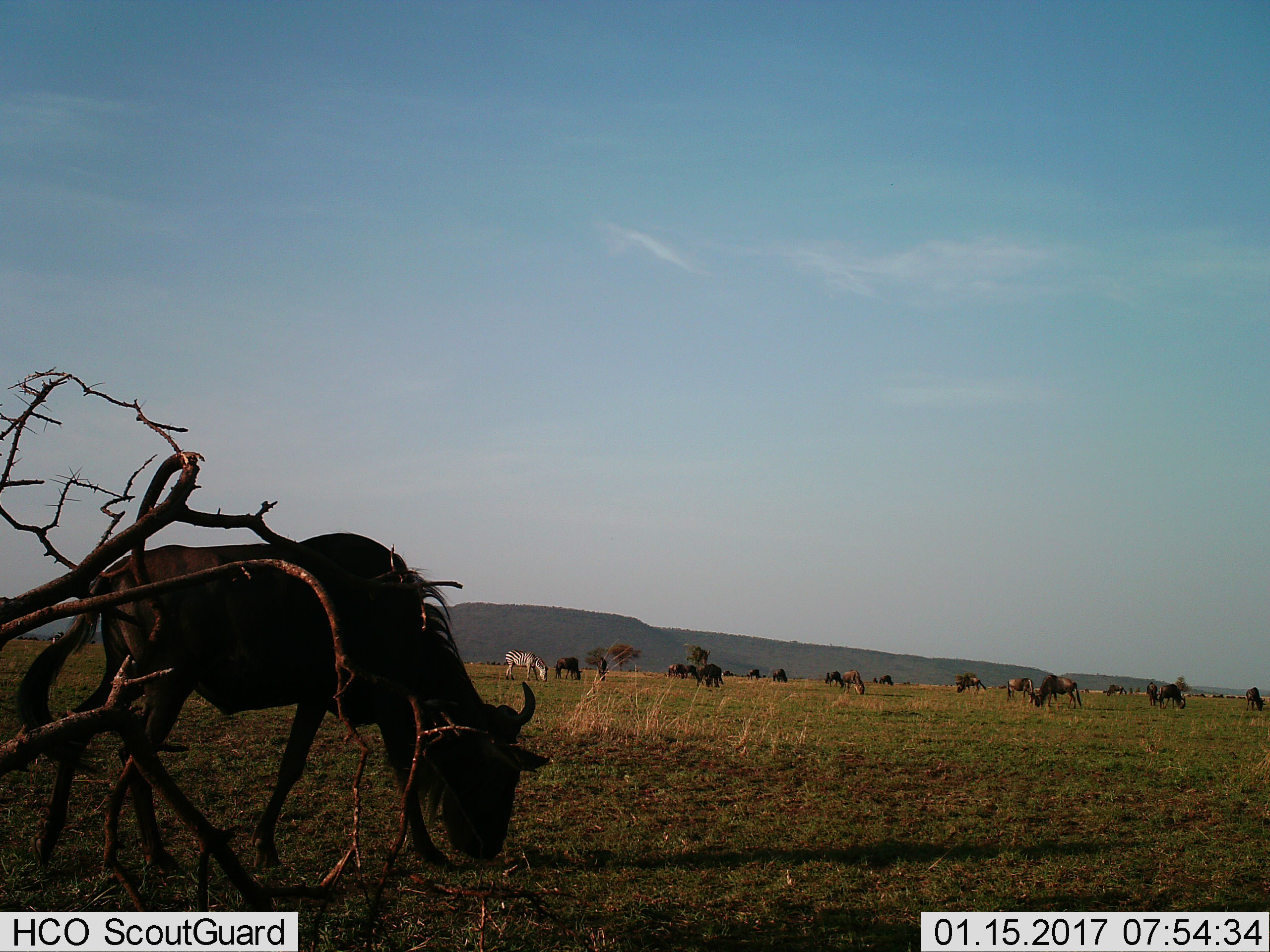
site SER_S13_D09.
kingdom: Animalia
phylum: Chordata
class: Mammalia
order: Artiodactyla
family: Bovidae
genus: Connochaetes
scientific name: Connochaetes taurinus taurinus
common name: blue wildebeest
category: wildebeestblue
Wildebeestblue (blue wildebeest) (Connochaetes taurinus taurinus), count 11-50. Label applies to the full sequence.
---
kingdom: Animalia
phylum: Chordata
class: Mammalia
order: Perissodactyla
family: Equidae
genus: Equus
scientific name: Equus quagga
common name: plains zebra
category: zebraplains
Zebraplains (plains zebra) (Equus quagga), count 1. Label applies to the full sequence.